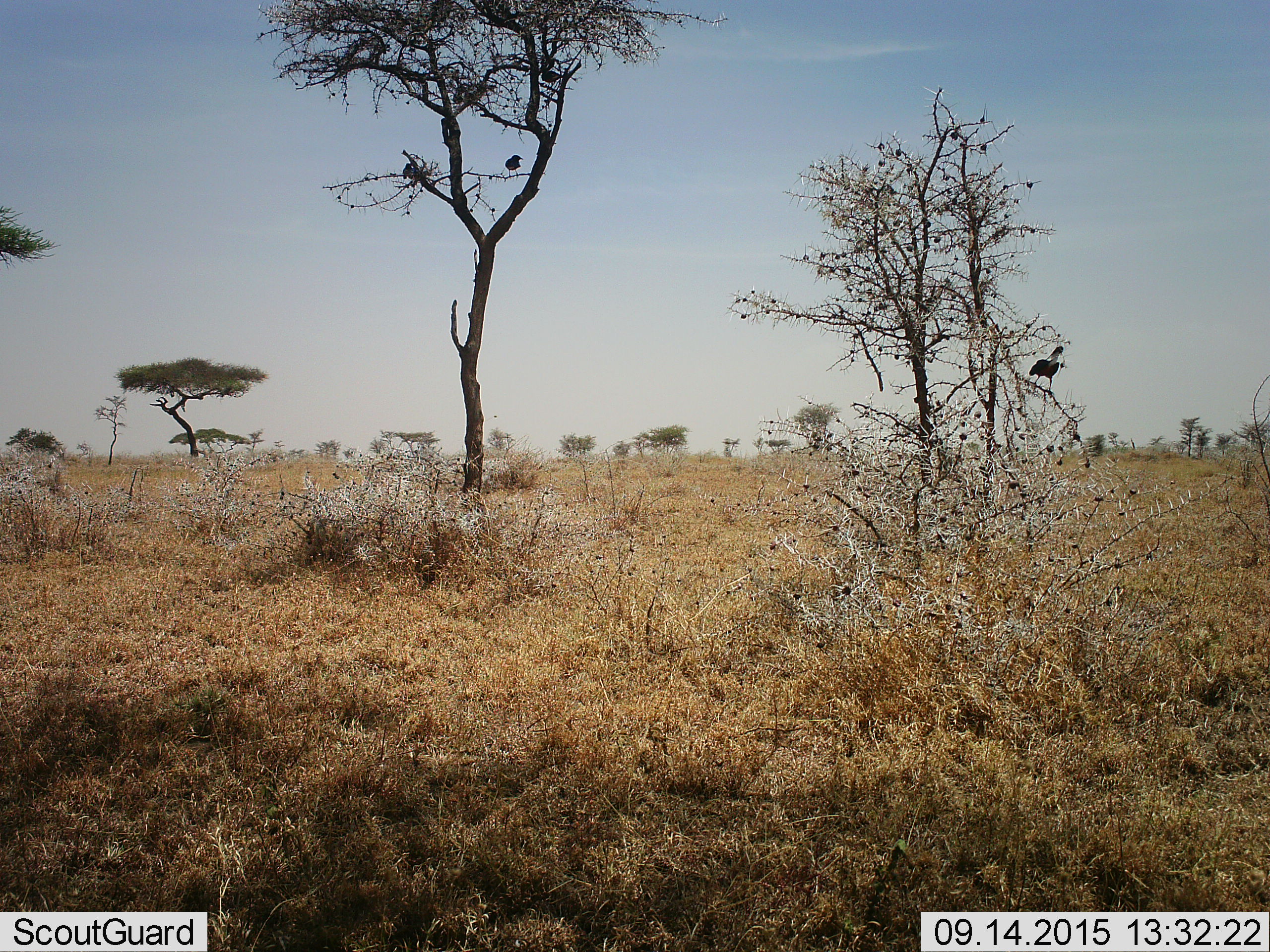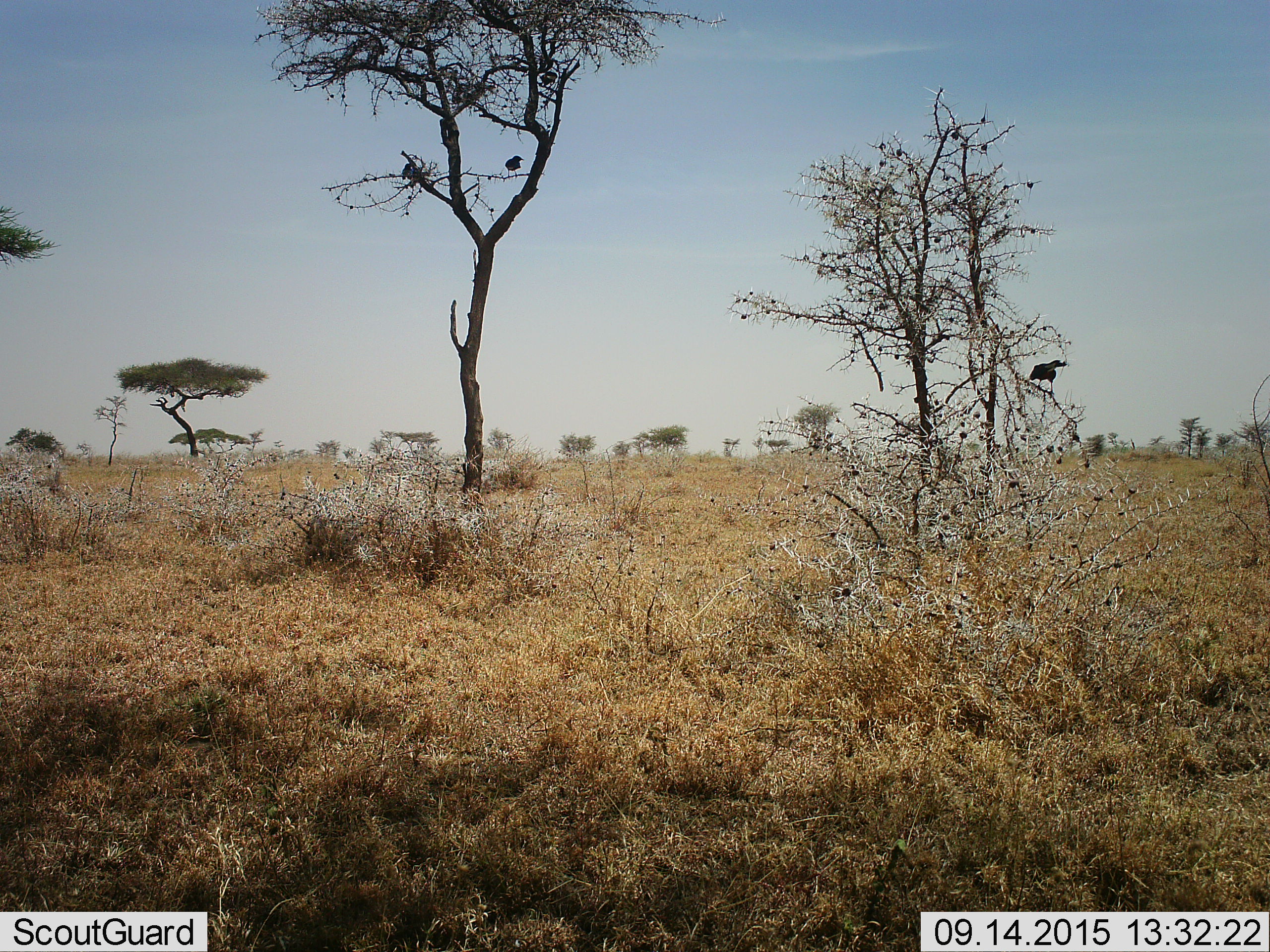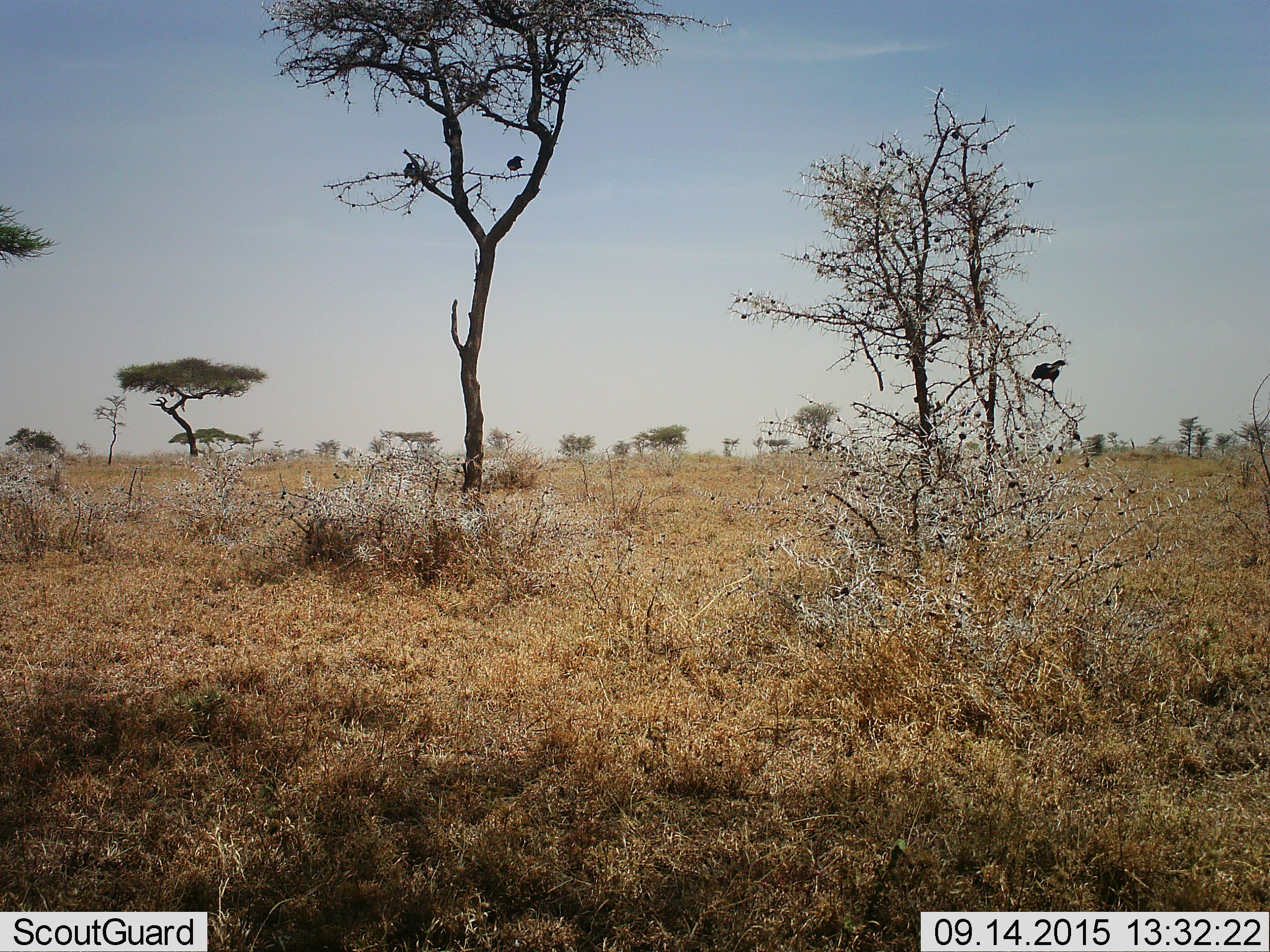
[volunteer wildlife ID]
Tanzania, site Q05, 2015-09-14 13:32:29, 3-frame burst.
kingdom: Animalia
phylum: Chordata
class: Aves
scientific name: Aves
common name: bird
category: otherbird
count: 3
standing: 43%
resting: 43%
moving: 29%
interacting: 0%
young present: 0%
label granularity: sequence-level